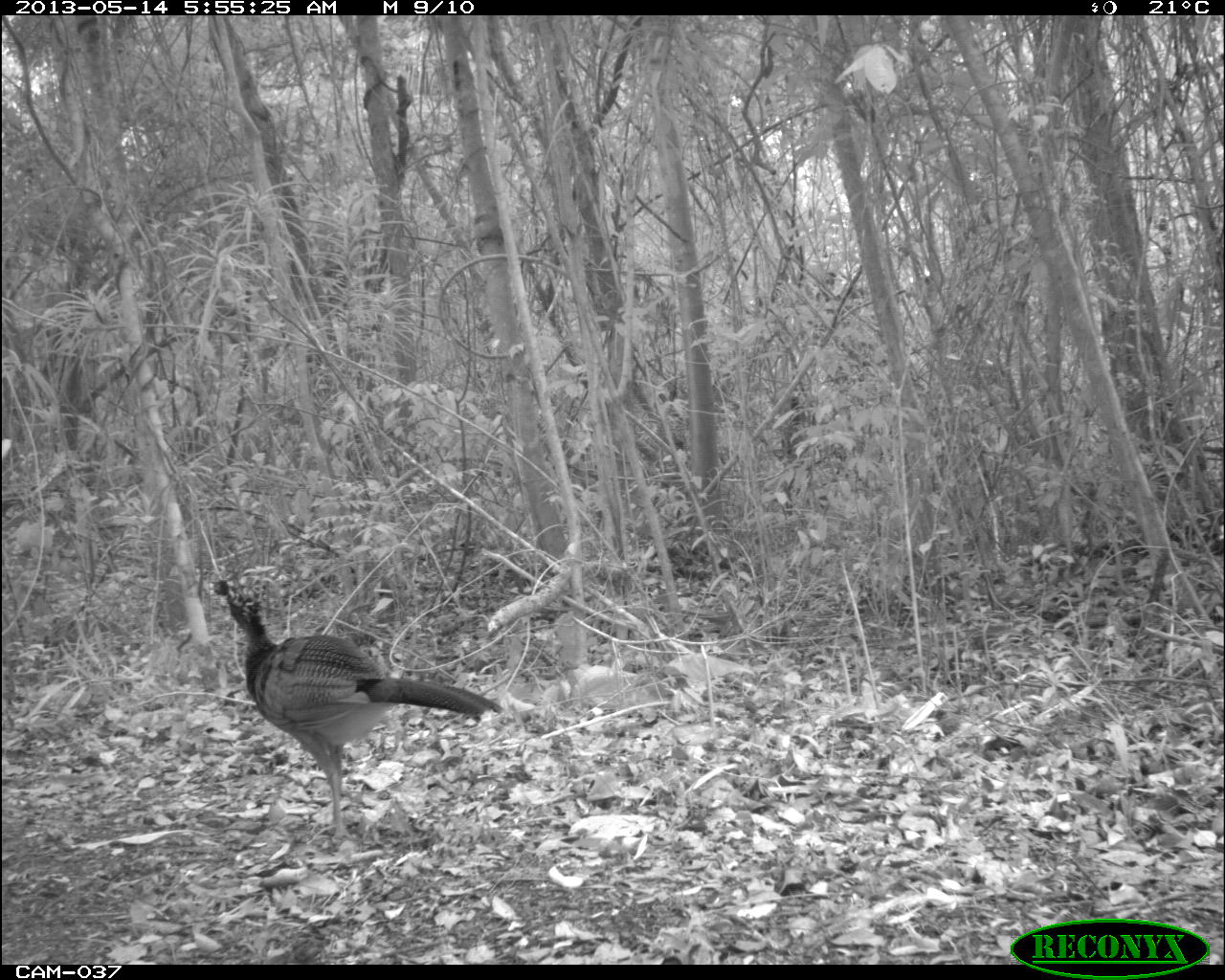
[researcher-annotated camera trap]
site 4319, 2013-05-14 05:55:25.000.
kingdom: Animalia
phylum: Chordata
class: Aves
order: Galliformes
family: Cracidae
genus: Crax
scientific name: Crax rubra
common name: great curassow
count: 1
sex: female